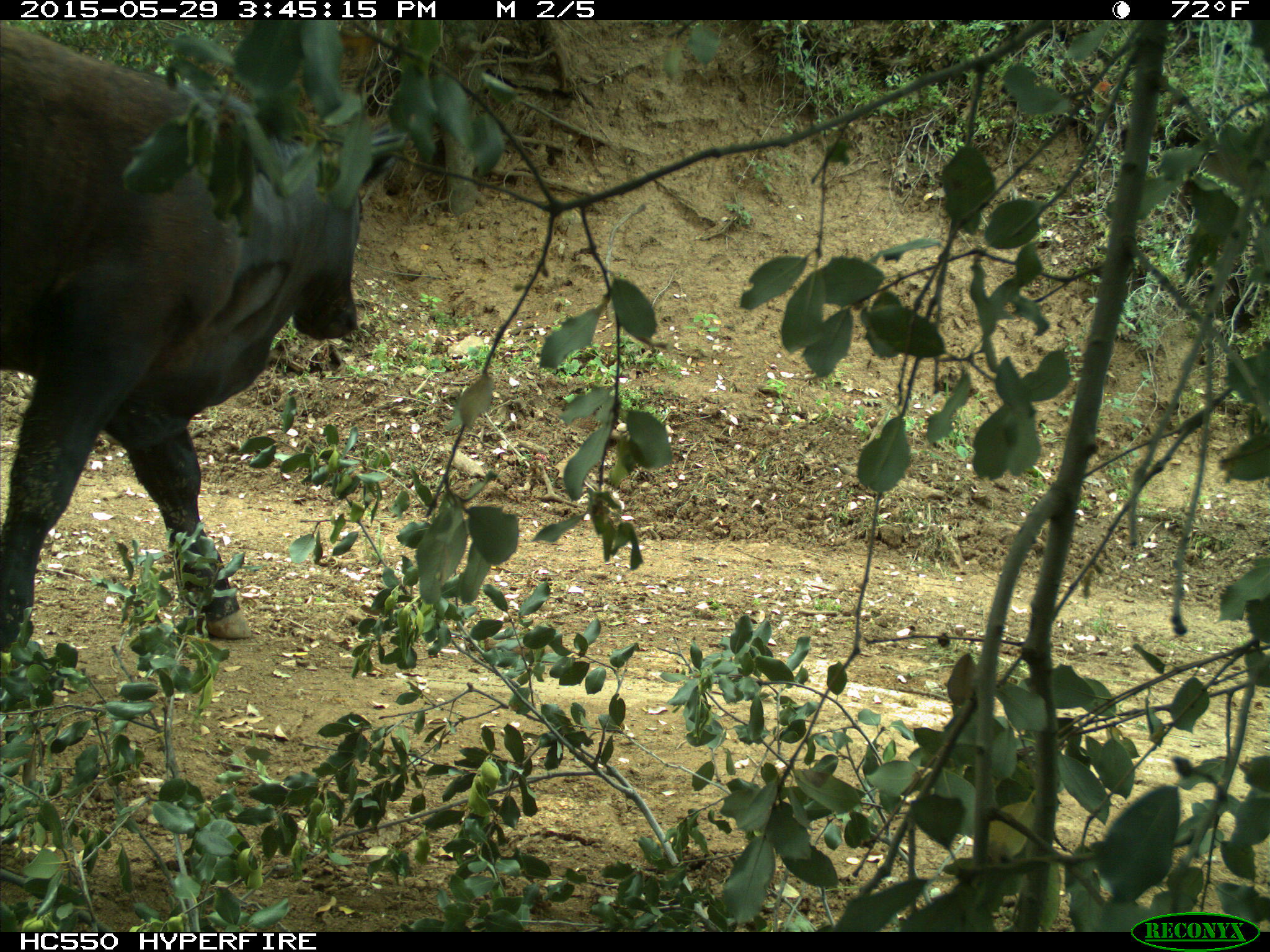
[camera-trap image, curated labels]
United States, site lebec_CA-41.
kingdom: Animalia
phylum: Chordata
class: Mammalia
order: Artiodactyla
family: Bovidae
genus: Bos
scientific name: Bos taurus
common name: domestic cow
Bos taurus (domestic cow).